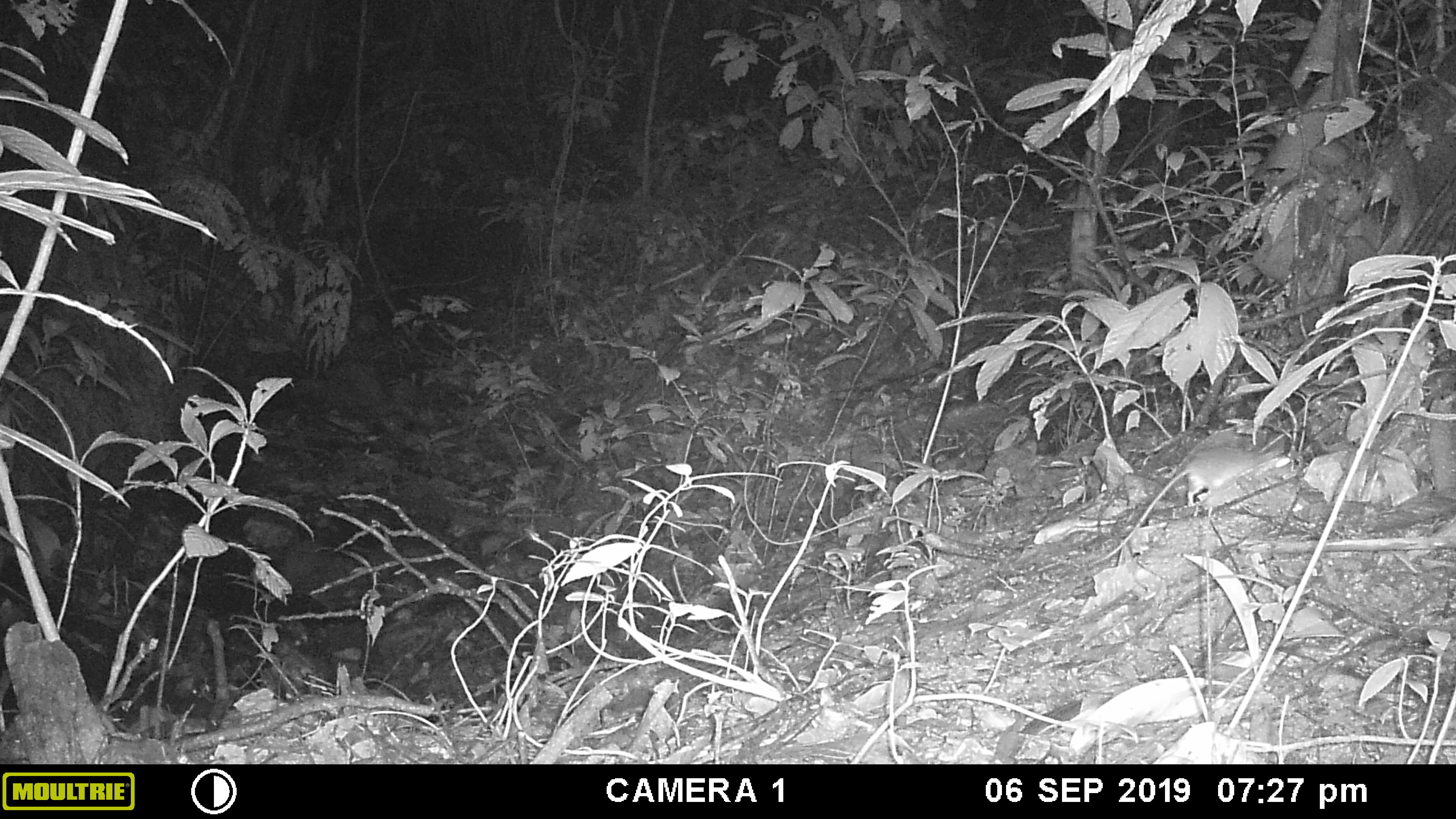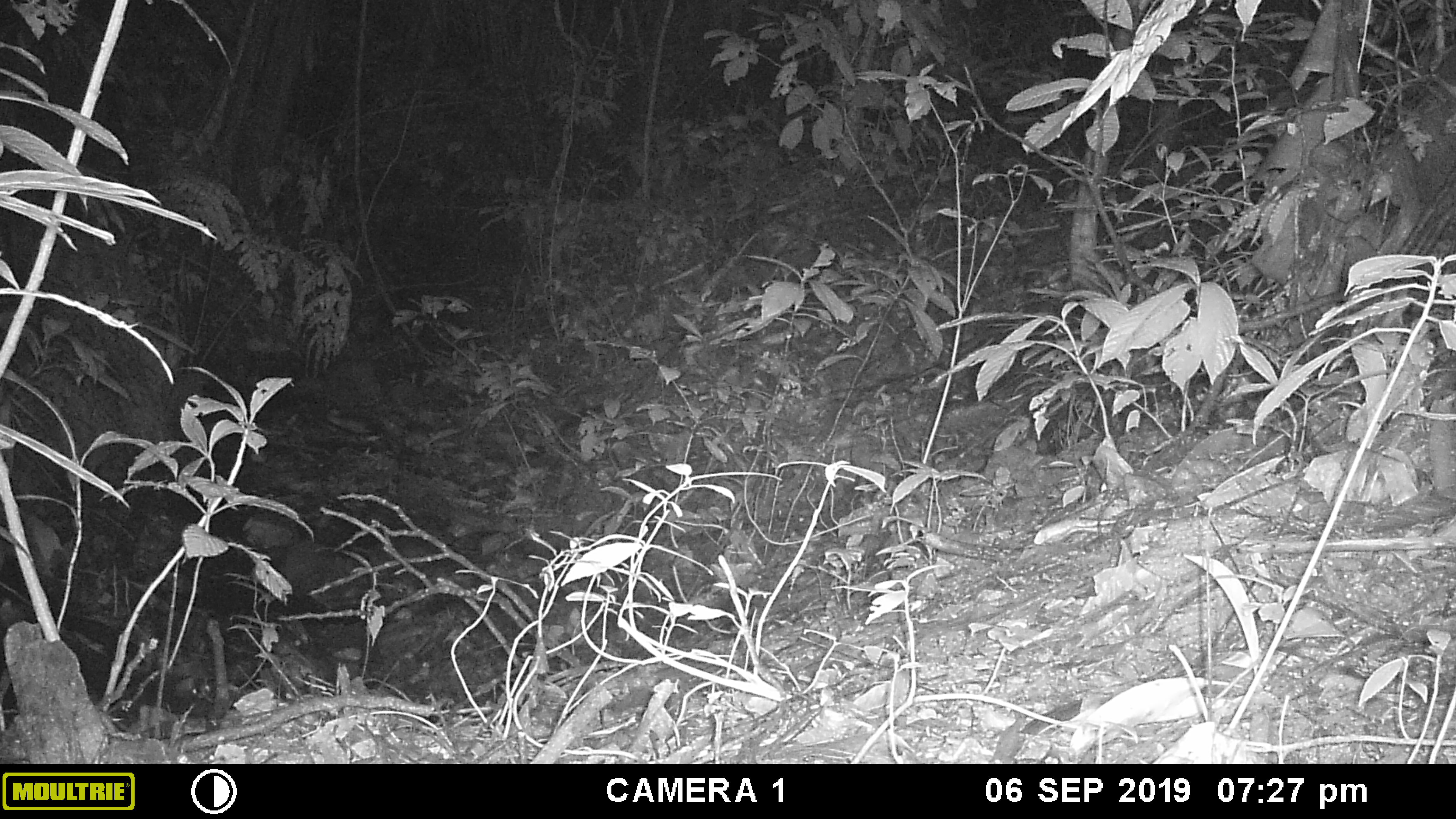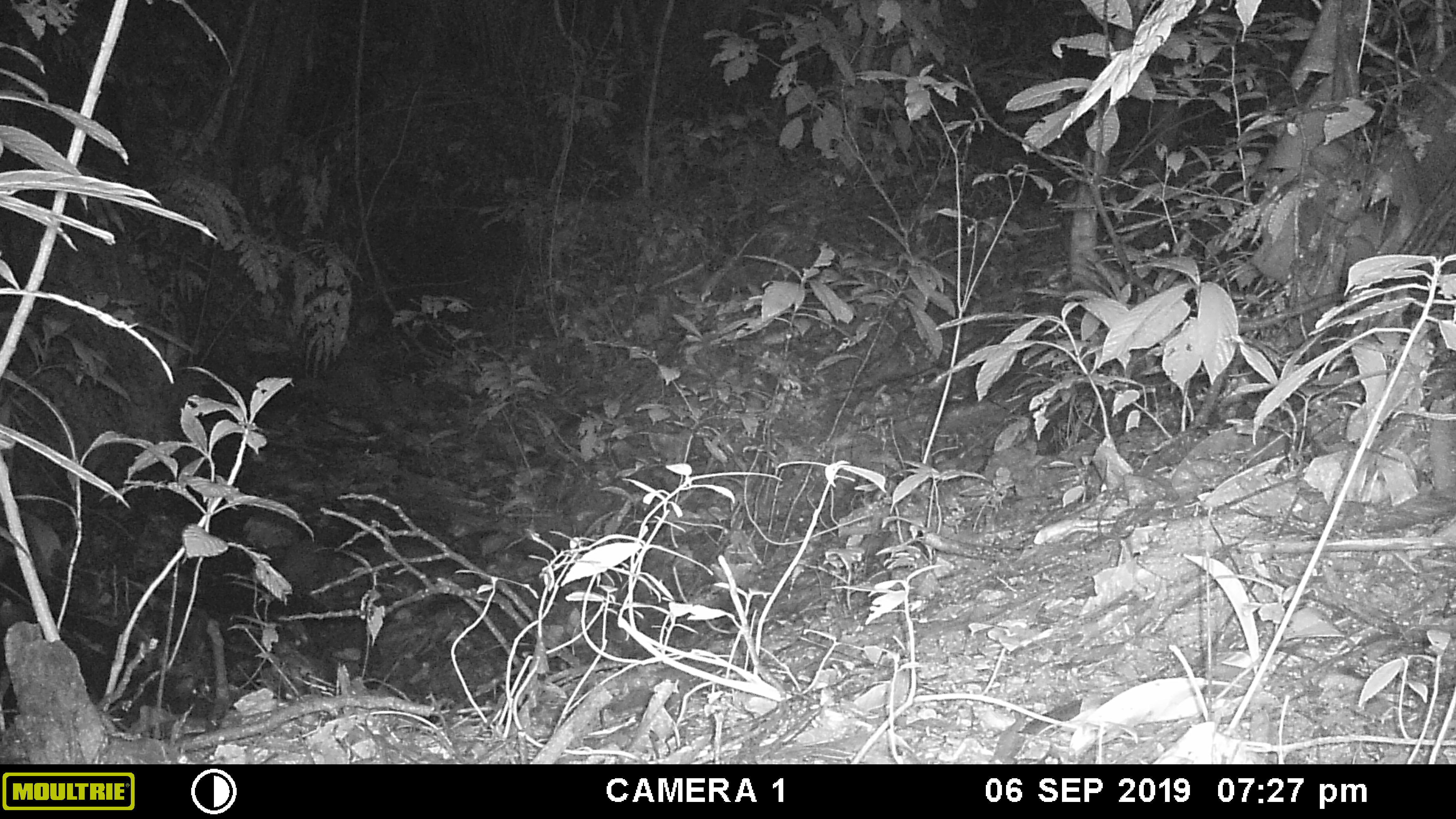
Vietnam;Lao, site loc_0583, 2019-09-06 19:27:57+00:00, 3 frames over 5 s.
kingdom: Animalia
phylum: Chordata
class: Mammalia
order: Rodentia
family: Muridae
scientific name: Muridae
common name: old-world mice and rats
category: unidentified murid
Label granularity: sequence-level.